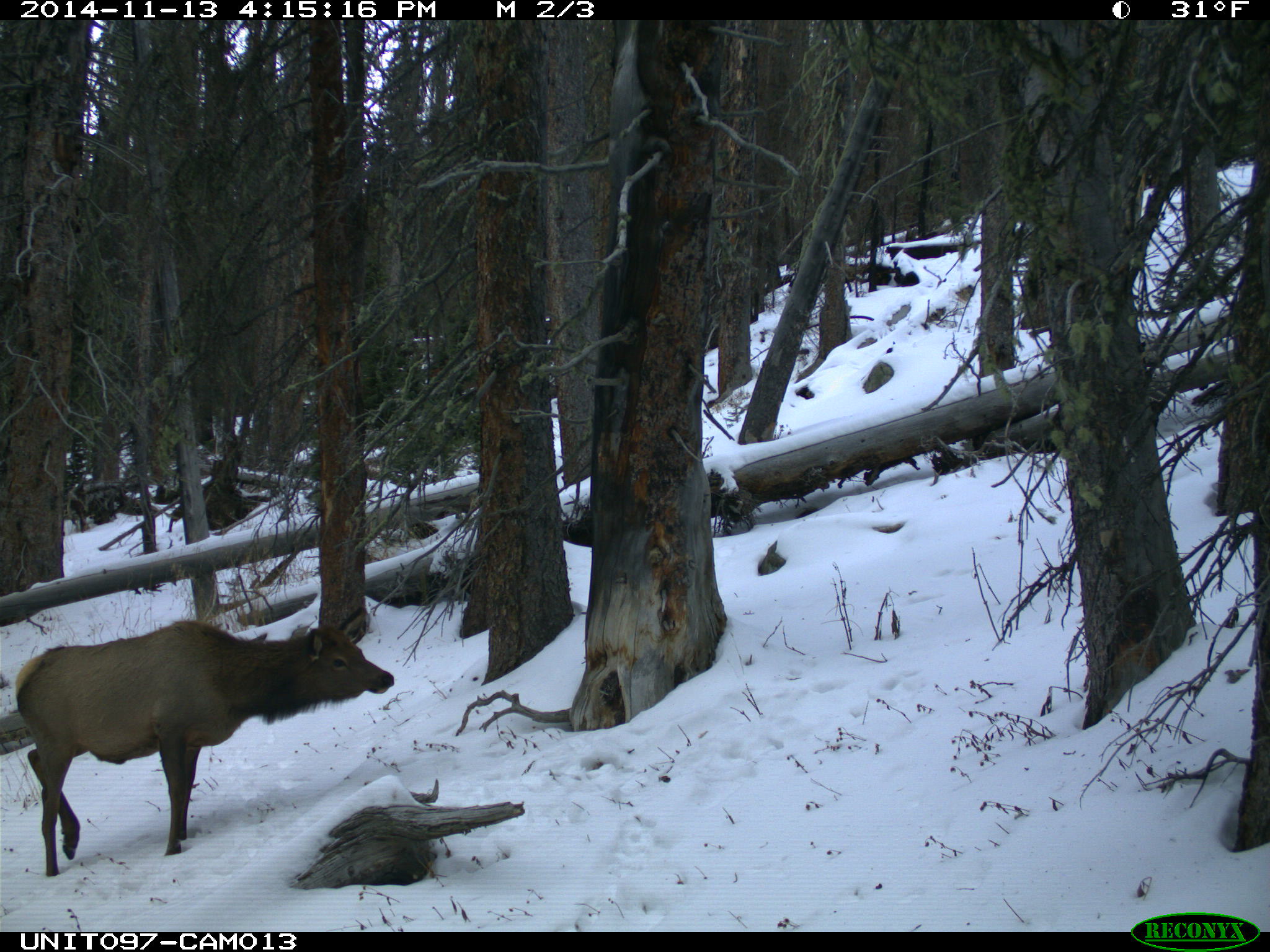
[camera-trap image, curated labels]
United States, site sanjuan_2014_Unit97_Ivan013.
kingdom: Animalia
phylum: Chordata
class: Mammalia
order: Artiodactyla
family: Cervidae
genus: Cervus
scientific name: Cervus elaphus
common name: red deer